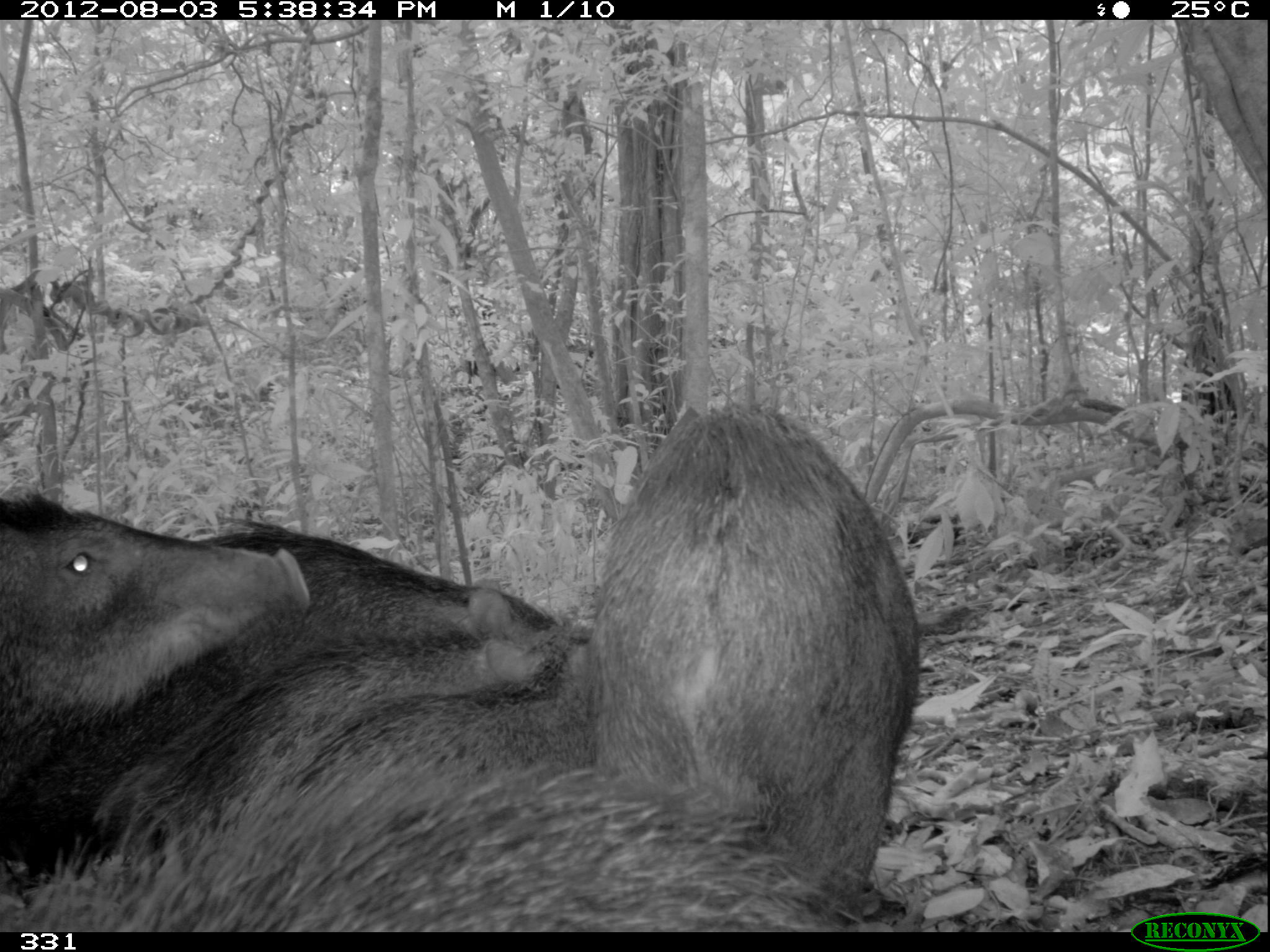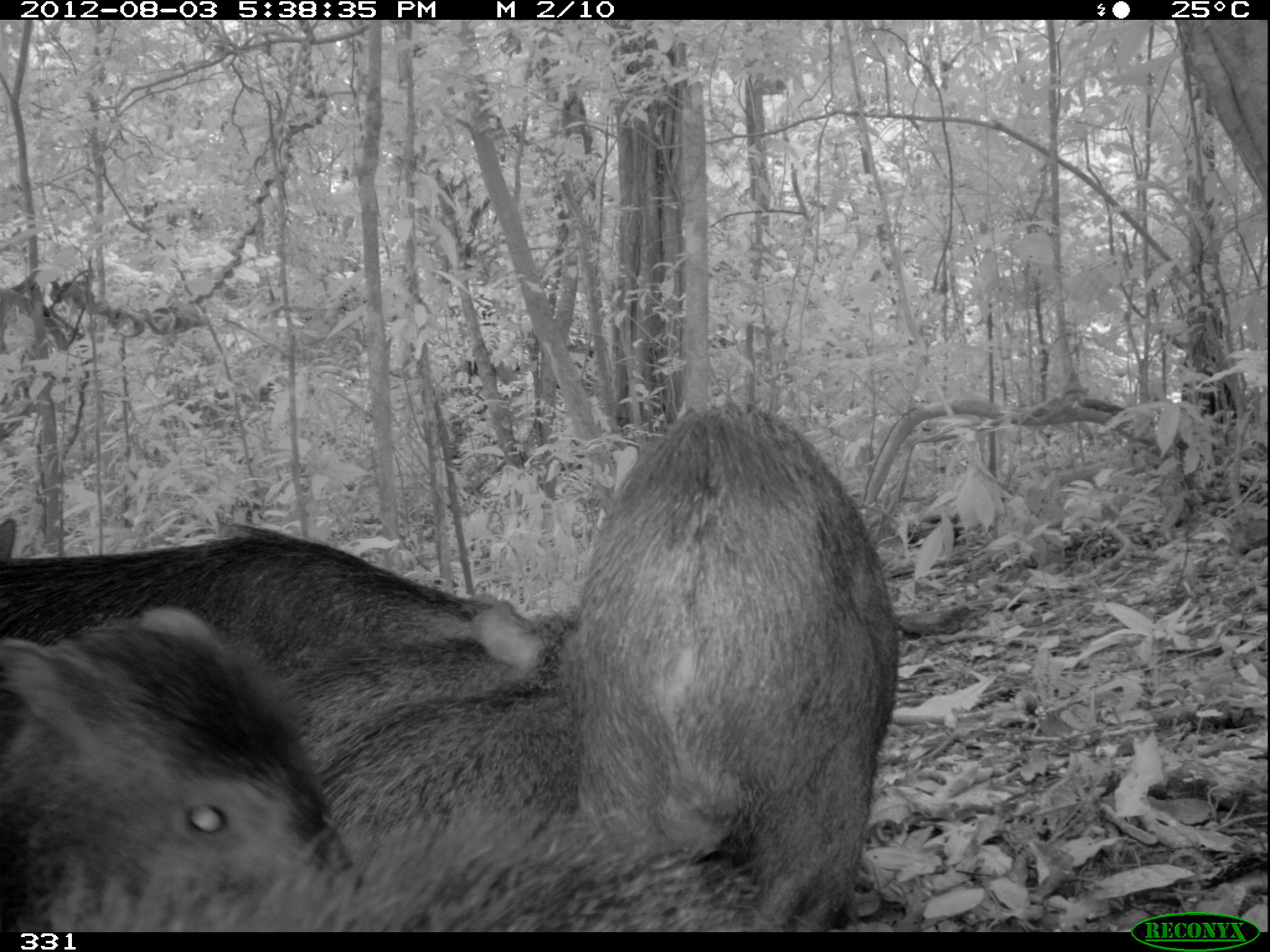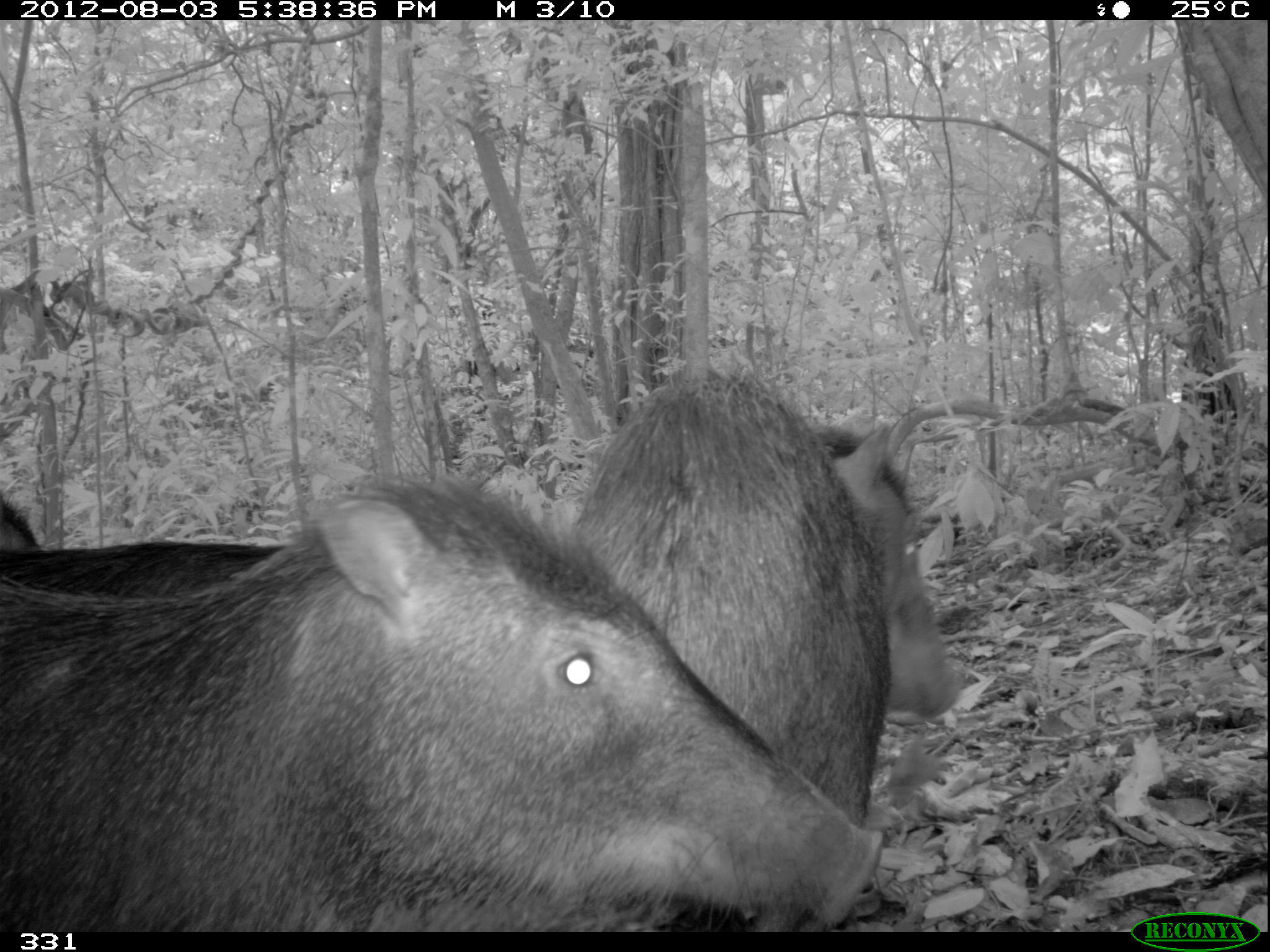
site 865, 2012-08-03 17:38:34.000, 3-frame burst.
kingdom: Animalia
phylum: Chordata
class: Mammalia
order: Artiodactyla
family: Tayassuidae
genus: Tayassu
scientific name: Tayassu pecari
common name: white-lipped peccary